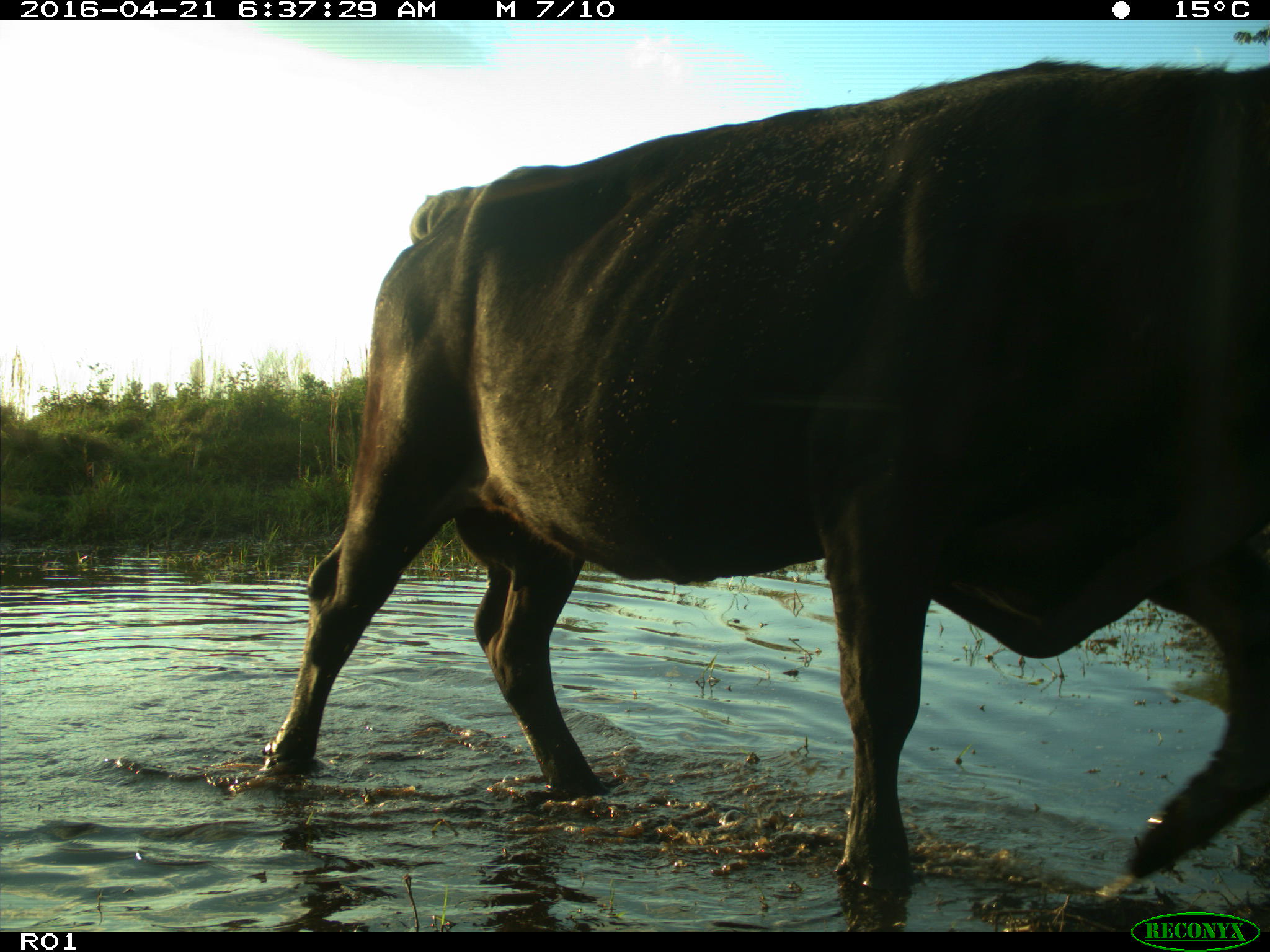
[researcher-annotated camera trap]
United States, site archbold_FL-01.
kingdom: Animalia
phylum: Chordata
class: Mammalia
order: Artiodactyla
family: Bovidae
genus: Bos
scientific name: Bos taurus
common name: domestic cow